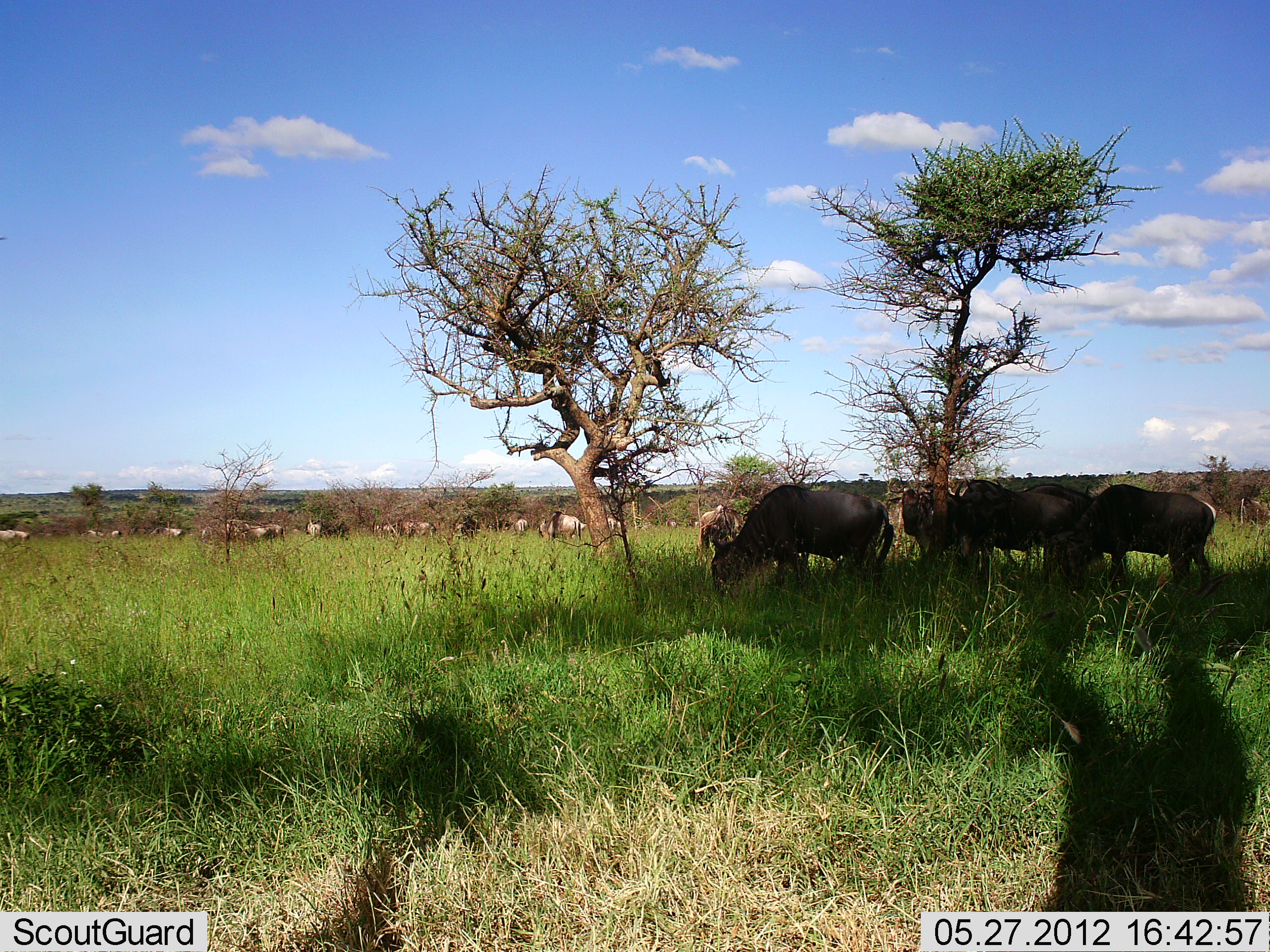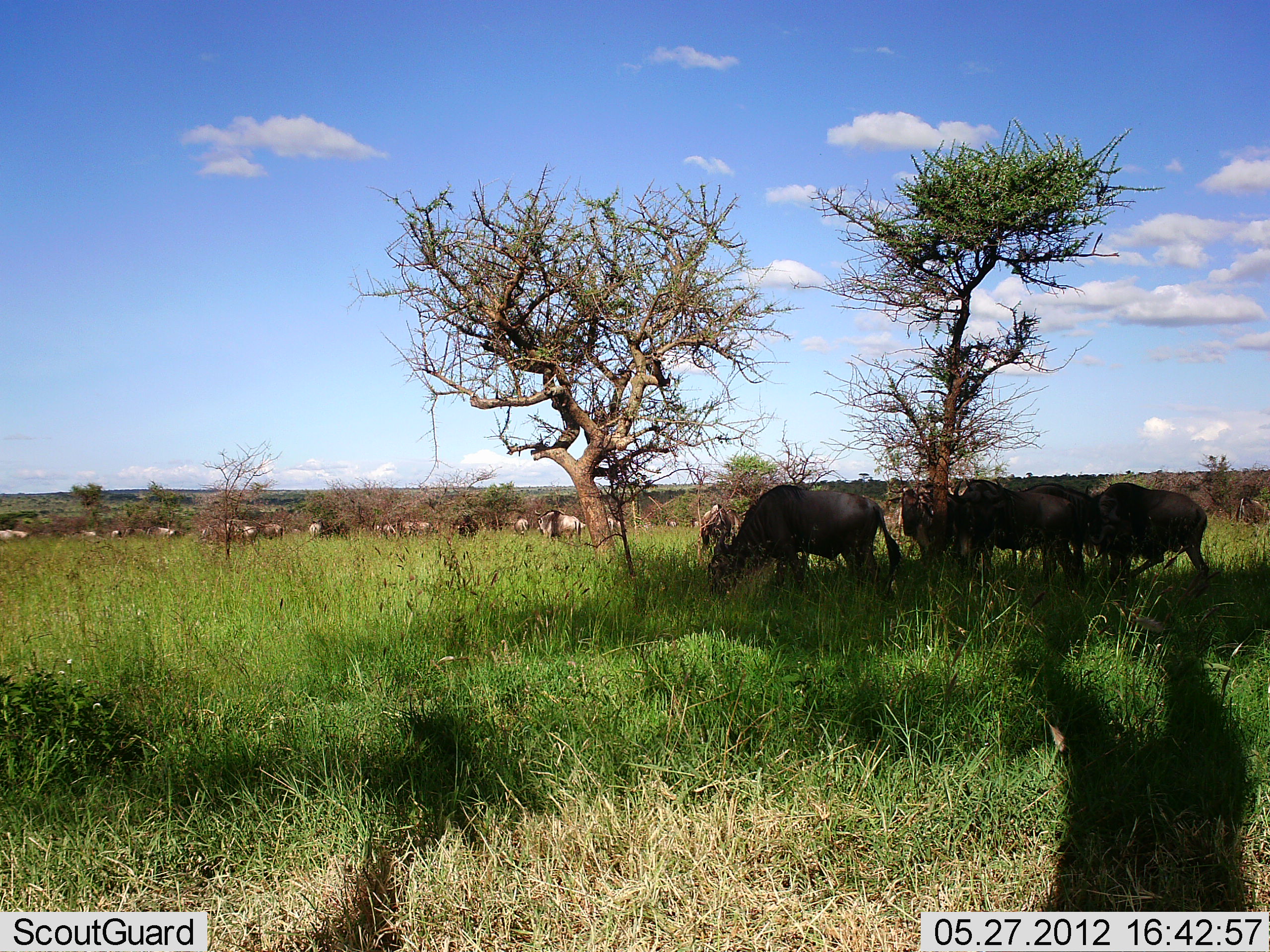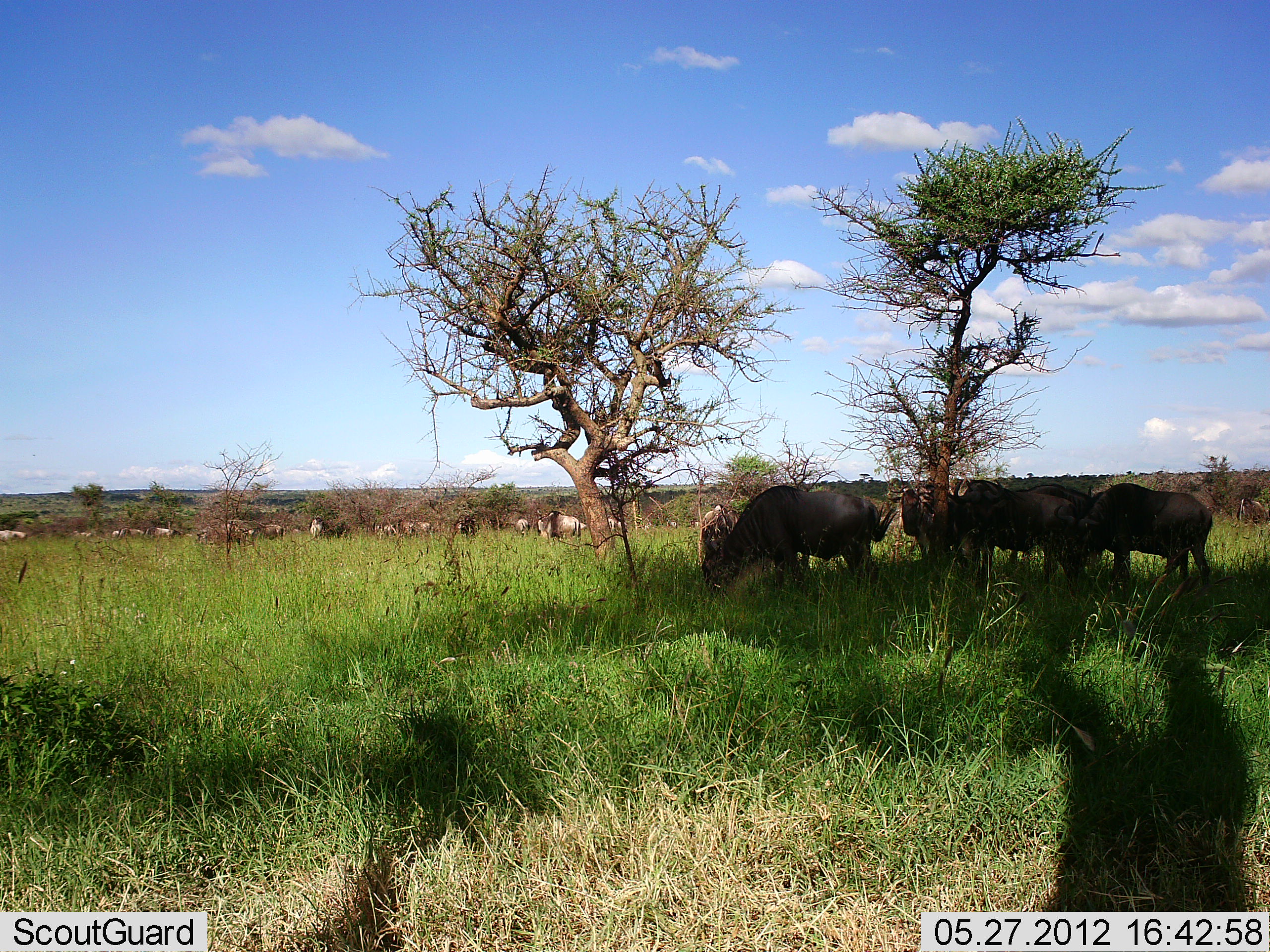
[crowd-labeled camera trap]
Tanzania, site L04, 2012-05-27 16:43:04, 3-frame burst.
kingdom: Animalia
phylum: Chordata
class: Mammalia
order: Artiodactyla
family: Bovidae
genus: Connochaetes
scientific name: Connochaetes taurinus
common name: blue wildebeest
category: wildebeest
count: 11-50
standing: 50%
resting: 7%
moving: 36%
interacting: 0%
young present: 0%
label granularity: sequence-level